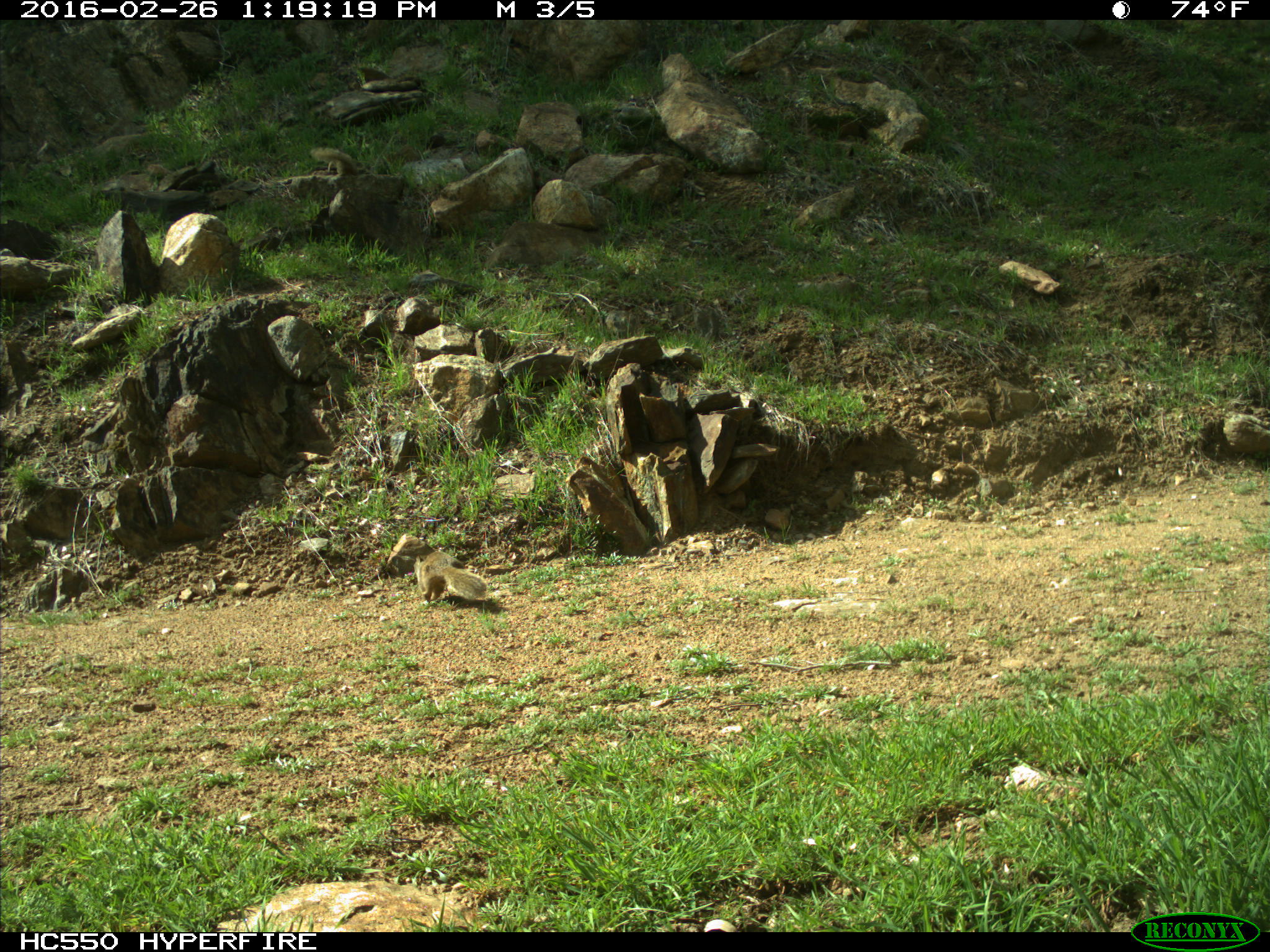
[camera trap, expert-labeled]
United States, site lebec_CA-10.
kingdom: Animalia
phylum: Chordata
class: Mammalia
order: Rodentia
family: Sciuridae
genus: Otospermophilus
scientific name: Otospermophilus beecheyi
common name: california ground squirrel